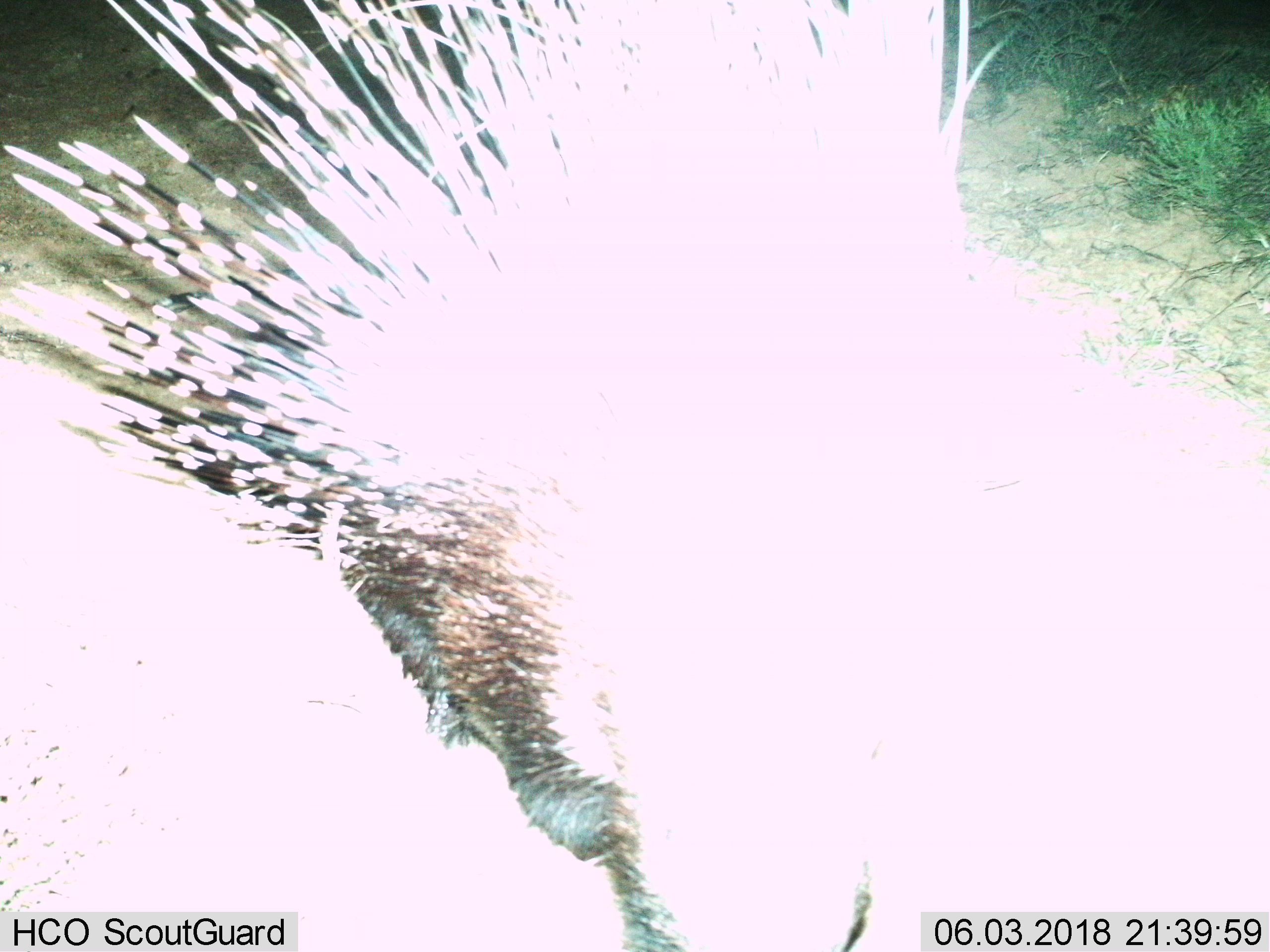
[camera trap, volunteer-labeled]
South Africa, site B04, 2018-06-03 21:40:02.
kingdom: Animalia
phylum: Chordata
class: Mammalia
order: Rodentia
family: Hystricidae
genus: Hystrix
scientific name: Hystrix africaeaustralis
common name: cape porcupine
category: porcupine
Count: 1.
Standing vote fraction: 90%.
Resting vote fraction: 0%.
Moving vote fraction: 10%.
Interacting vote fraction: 10%.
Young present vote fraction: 0%.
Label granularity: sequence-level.